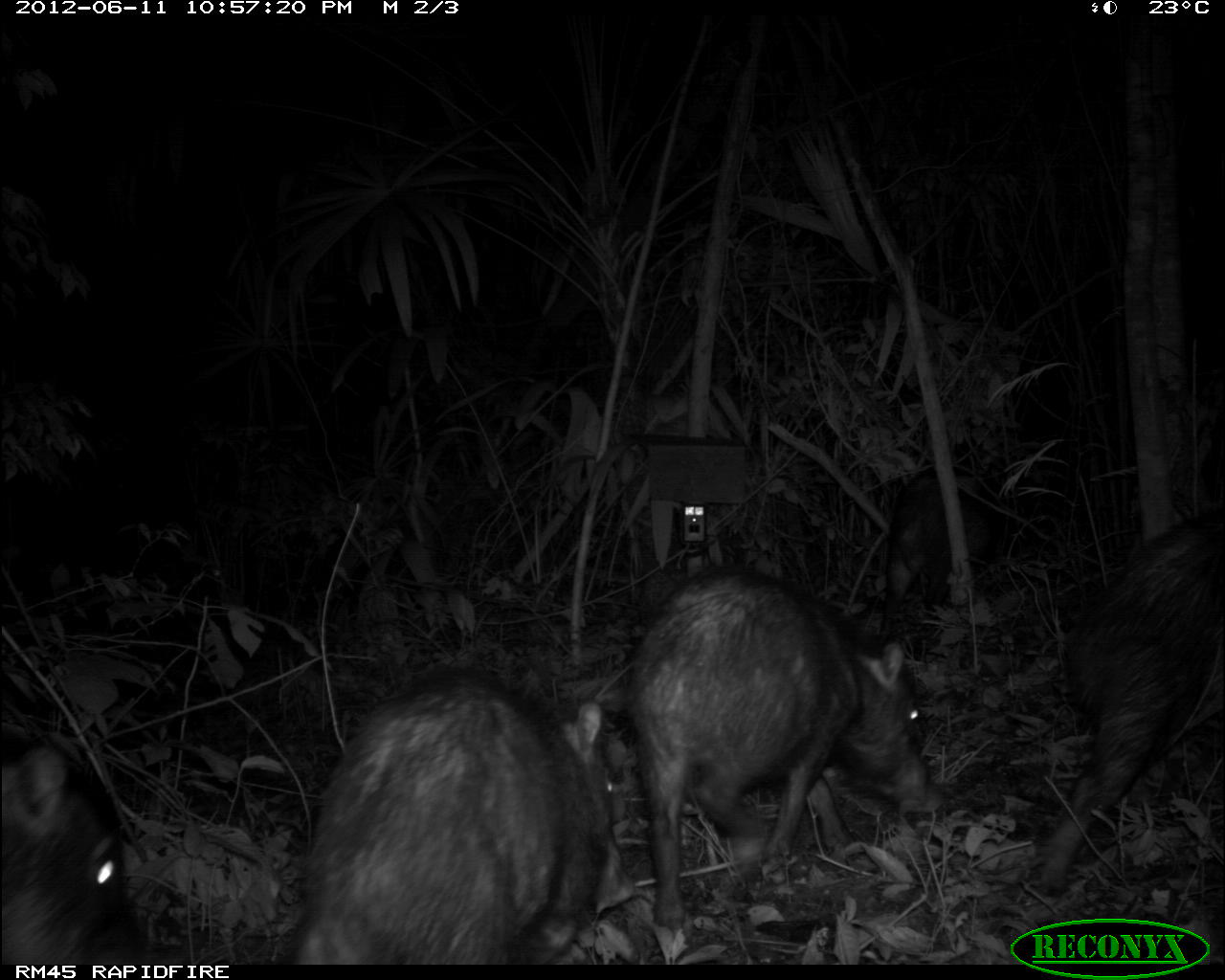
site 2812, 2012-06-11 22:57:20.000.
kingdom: Animalia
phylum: Chordata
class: Mammalia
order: Artiodactyla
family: Tayassuidae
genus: Tayassu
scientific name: Tayassu pecari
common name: white-lipped peccary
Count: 18.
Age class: adult.